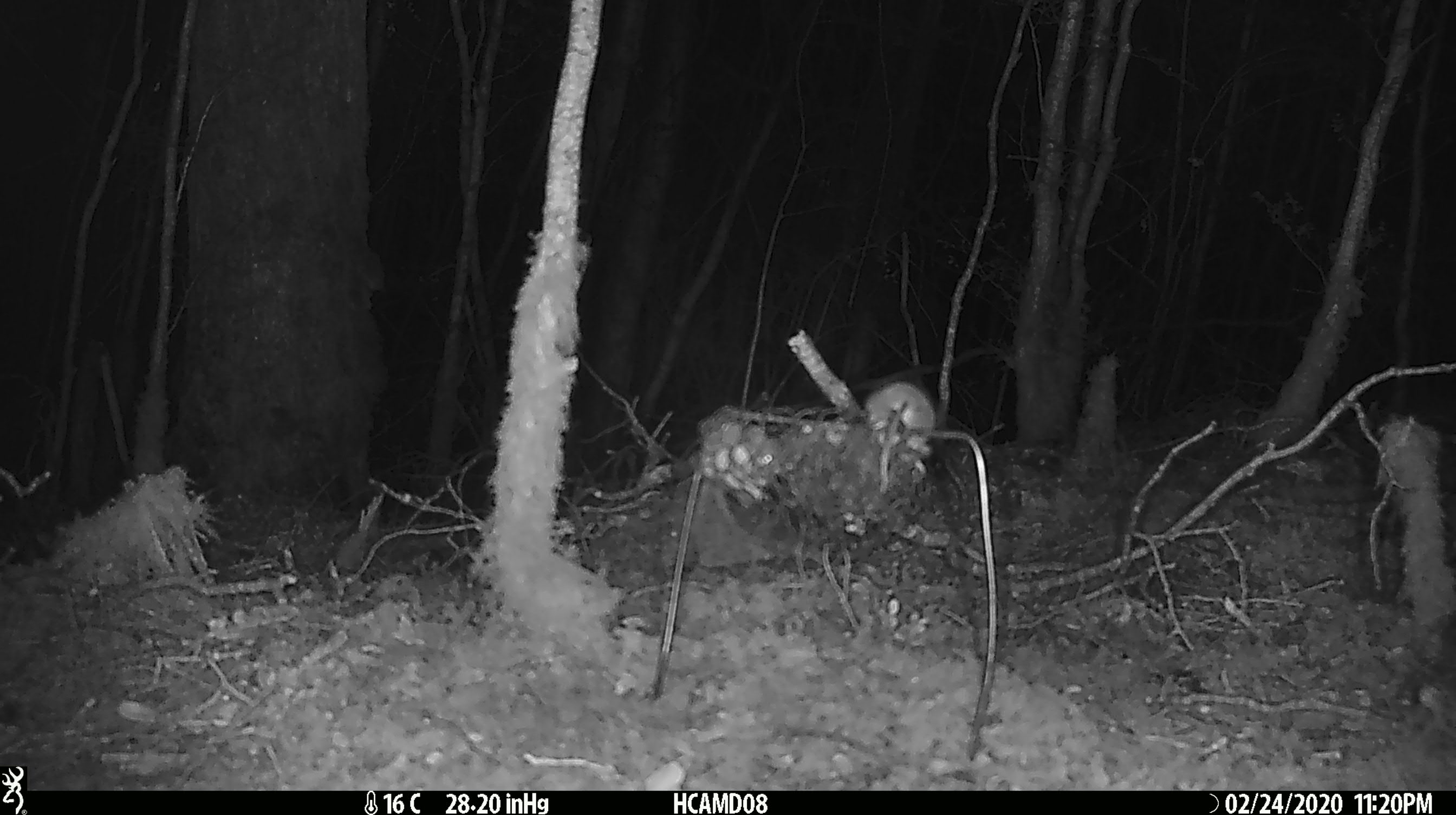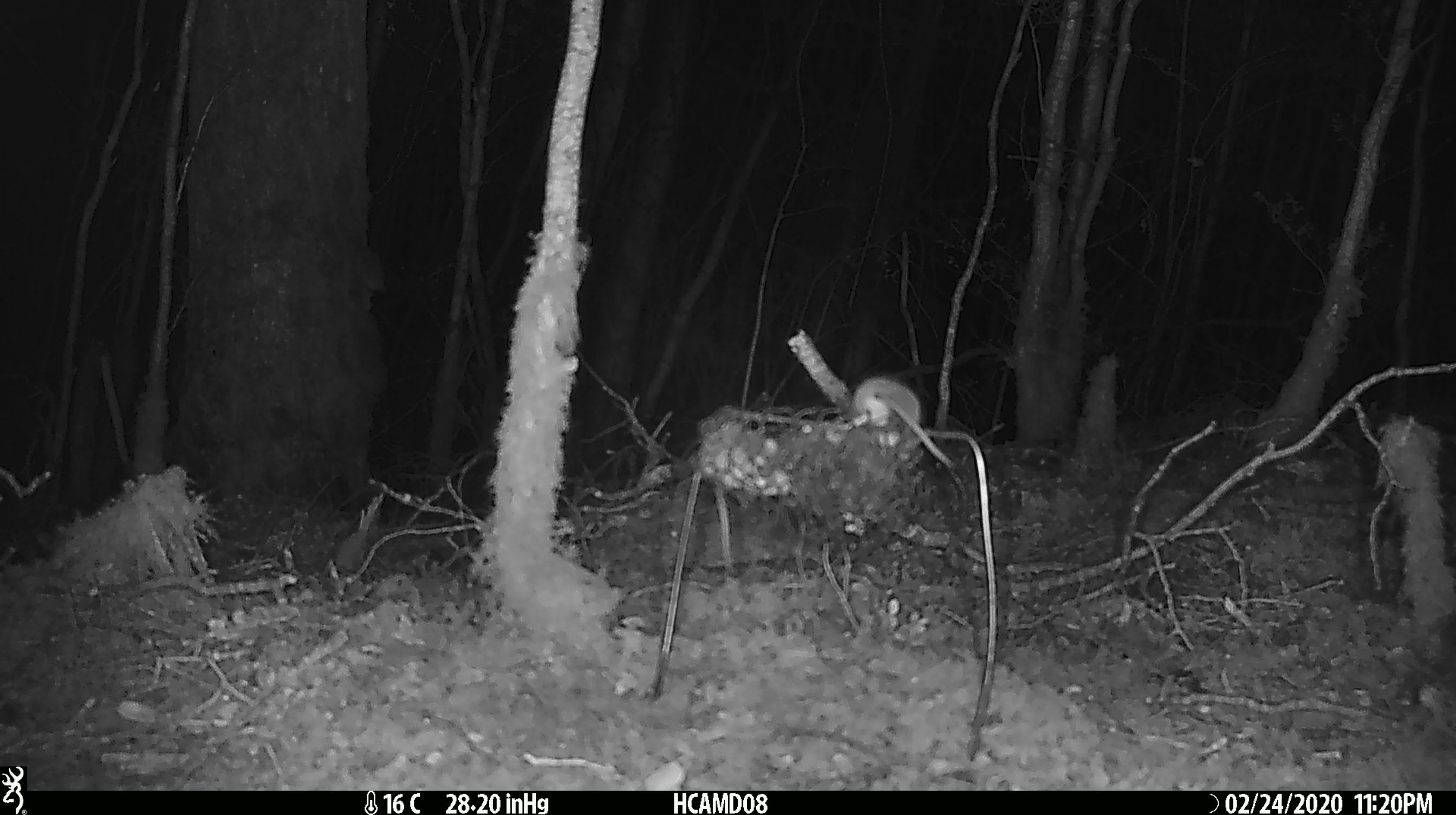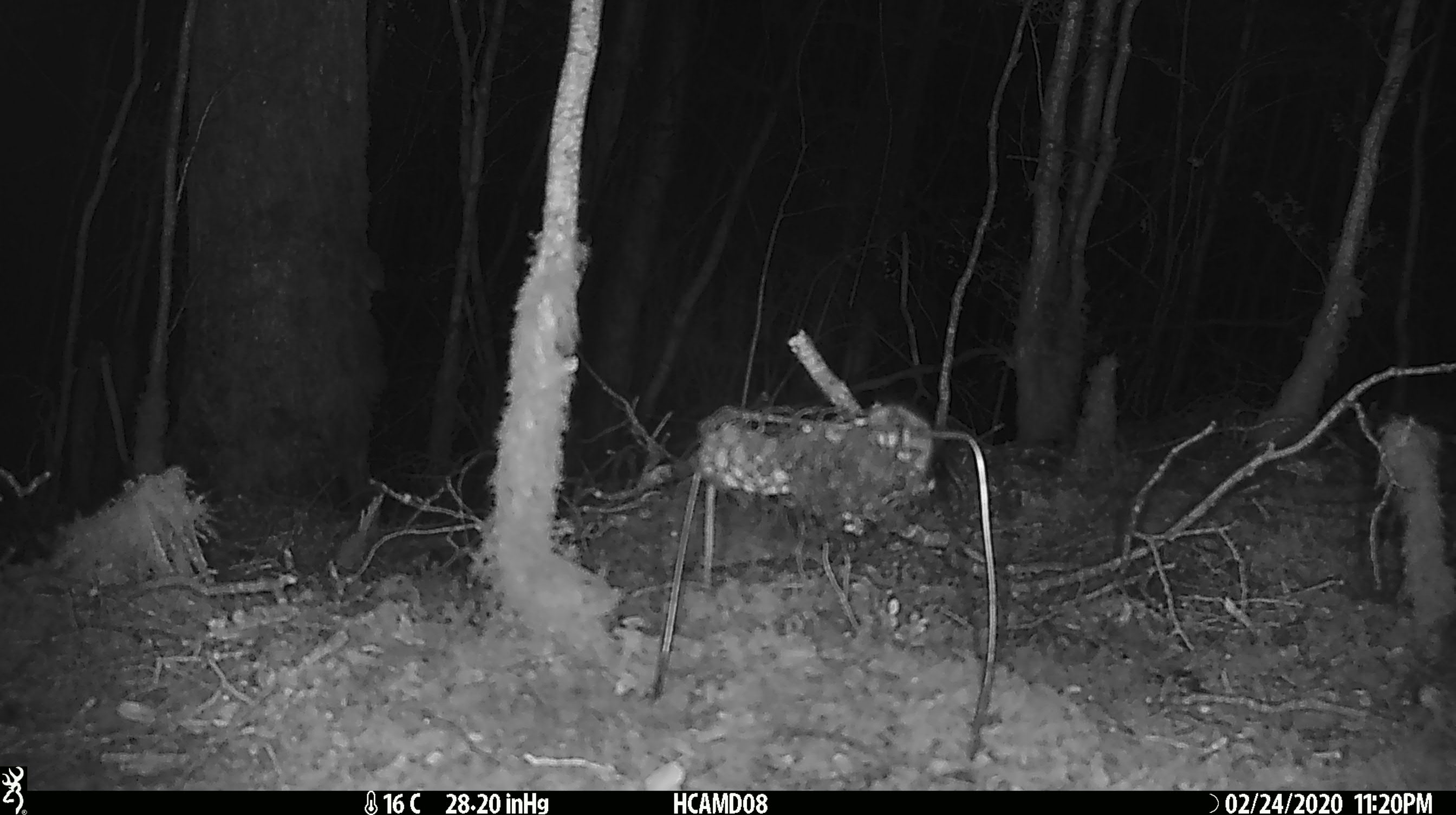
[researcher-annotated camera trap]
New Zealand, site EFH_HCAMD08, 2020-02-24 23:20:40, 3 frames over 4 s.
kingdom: Animalia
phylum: Chordata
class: Mammalia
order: Rodentia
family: Muridae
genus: Mus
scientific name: Mus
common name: mouse